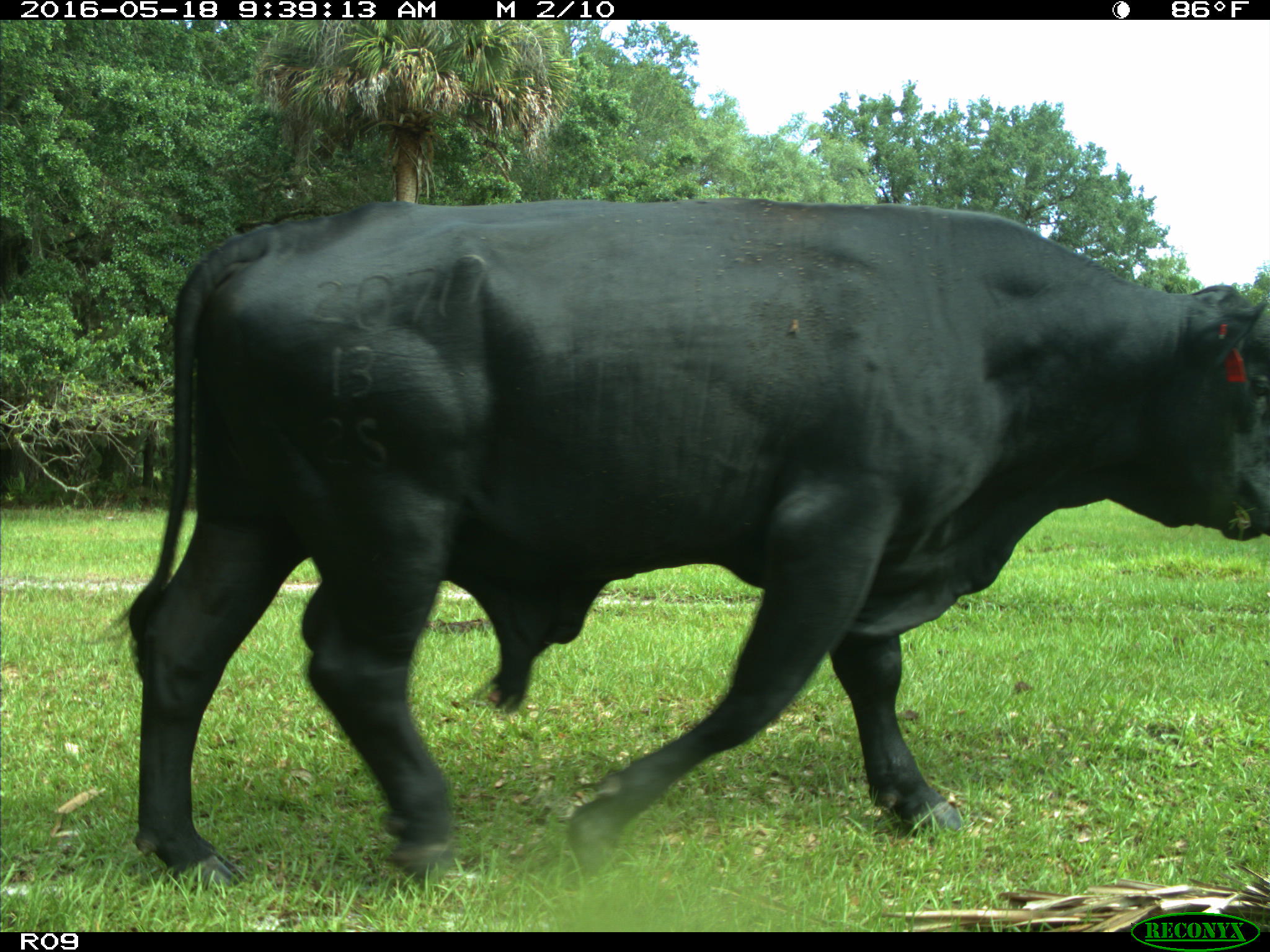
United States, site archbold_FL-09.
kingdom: Animalia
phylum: Chordata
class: Mammalia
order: Artiodactyla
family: Bovidae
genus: Bos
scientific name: Bos taurus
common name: domestic cow